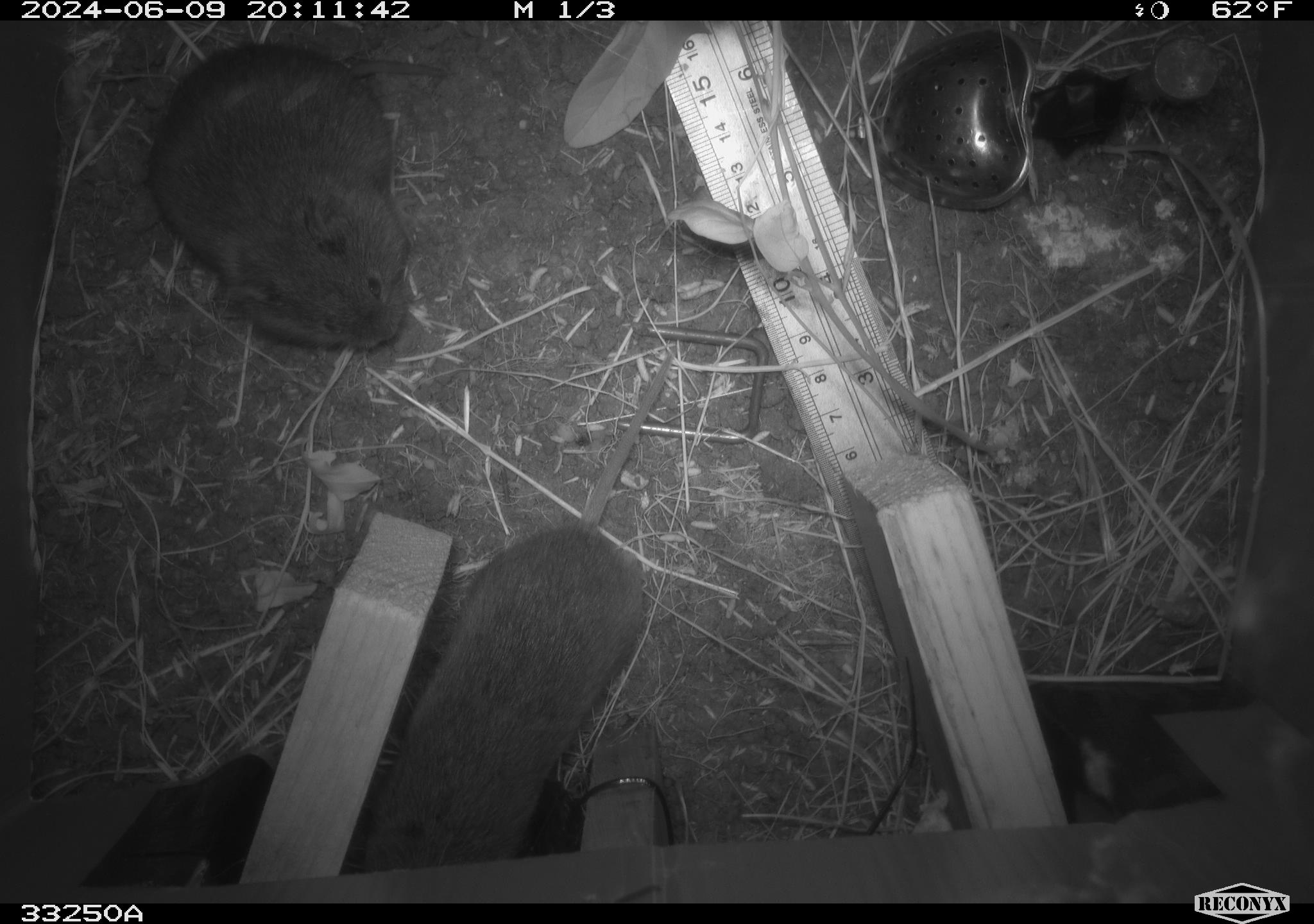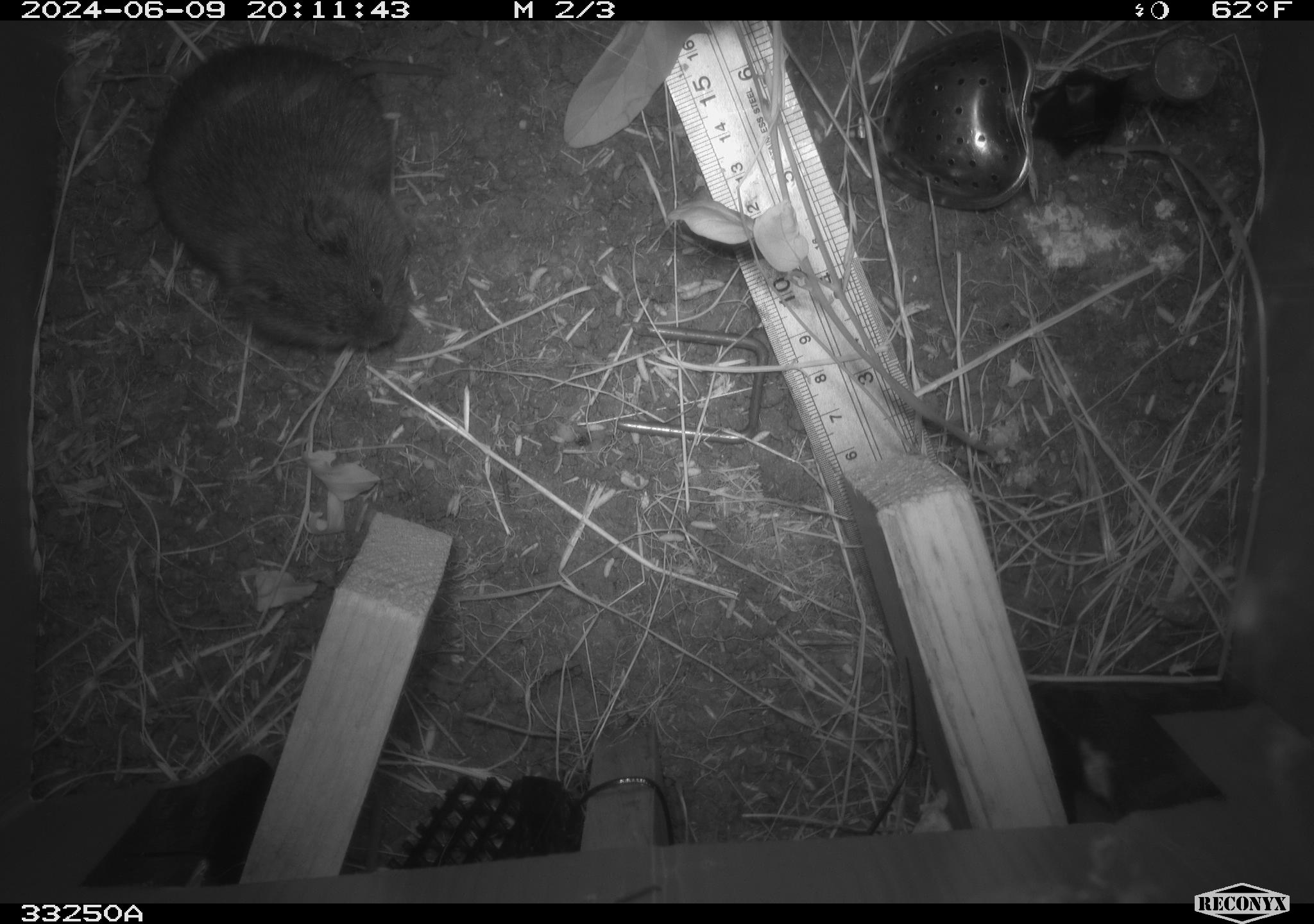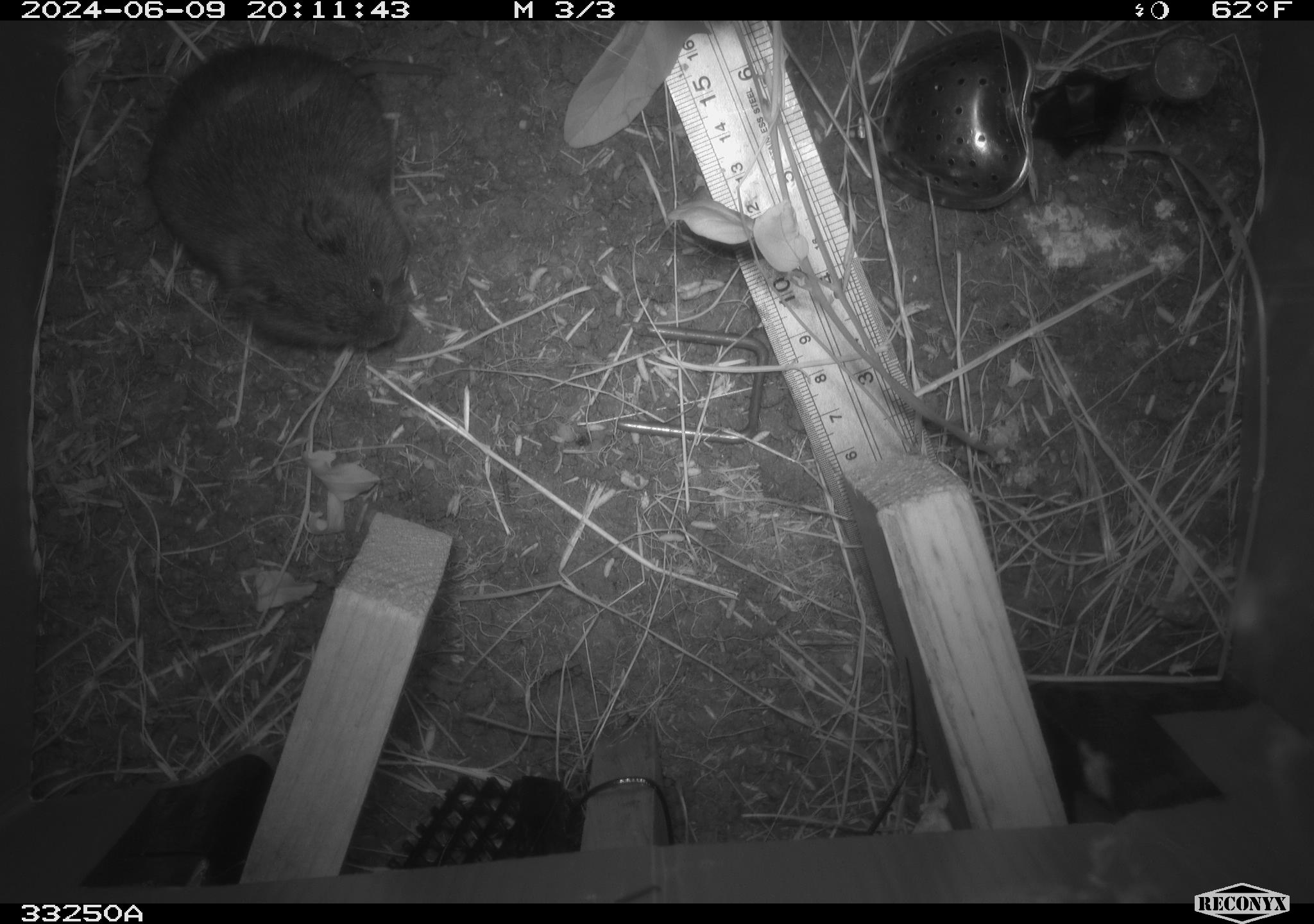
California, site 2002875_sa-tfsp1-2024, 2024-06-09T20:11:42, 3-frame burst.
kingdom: Animalia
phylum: Chordata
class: Mammalia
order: Rodentia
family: Cricetidae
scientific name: Arvicolinae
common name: voles, lemmings, and muskrats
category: arvicolinae subfamily